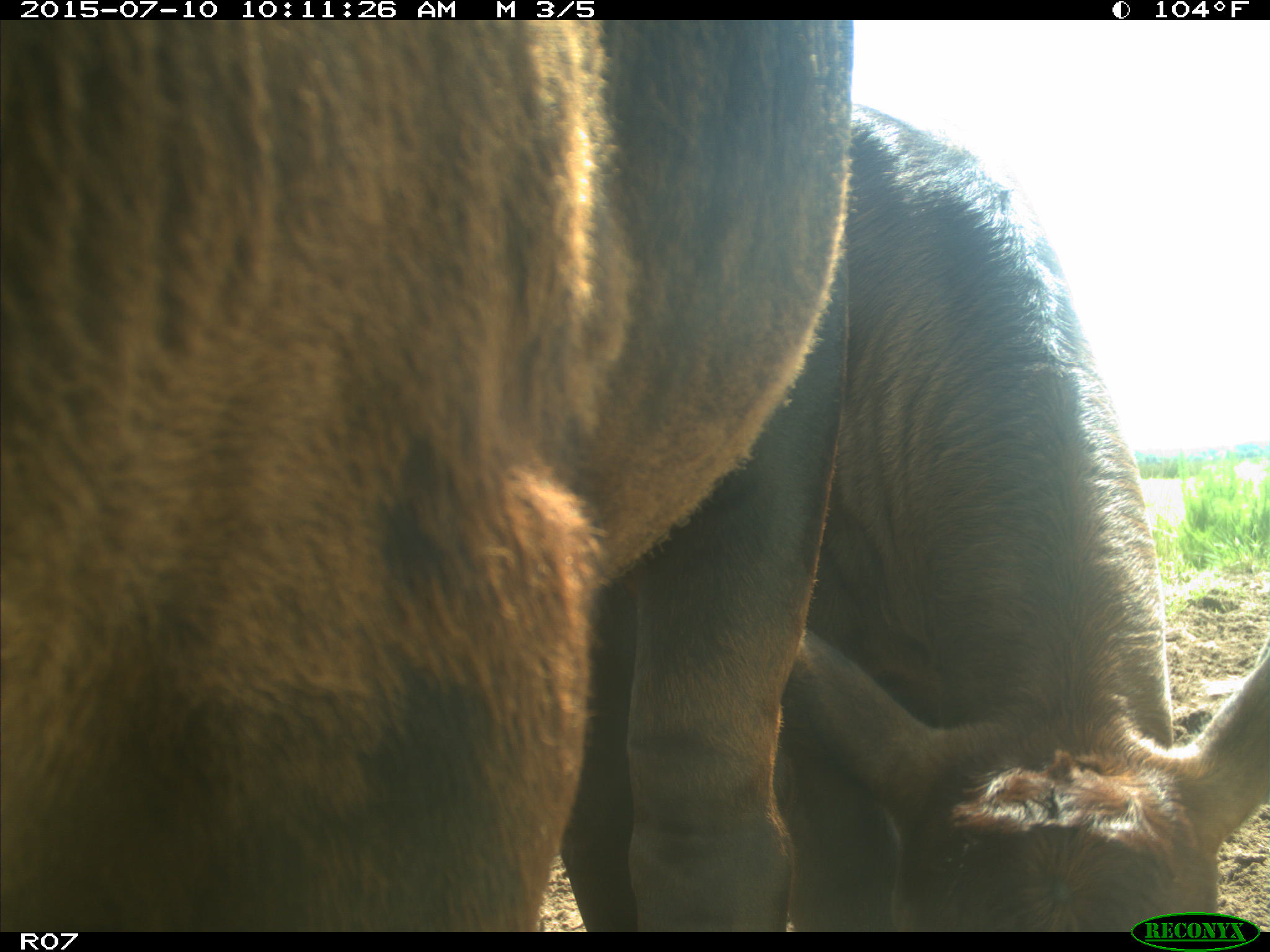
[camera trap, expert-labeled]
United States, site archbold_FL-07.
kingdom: Animalia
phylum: Chordata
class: Mammalia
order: Artiodactyla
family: Bovidae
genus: Bos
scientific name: Bos taurus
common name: domestic cow